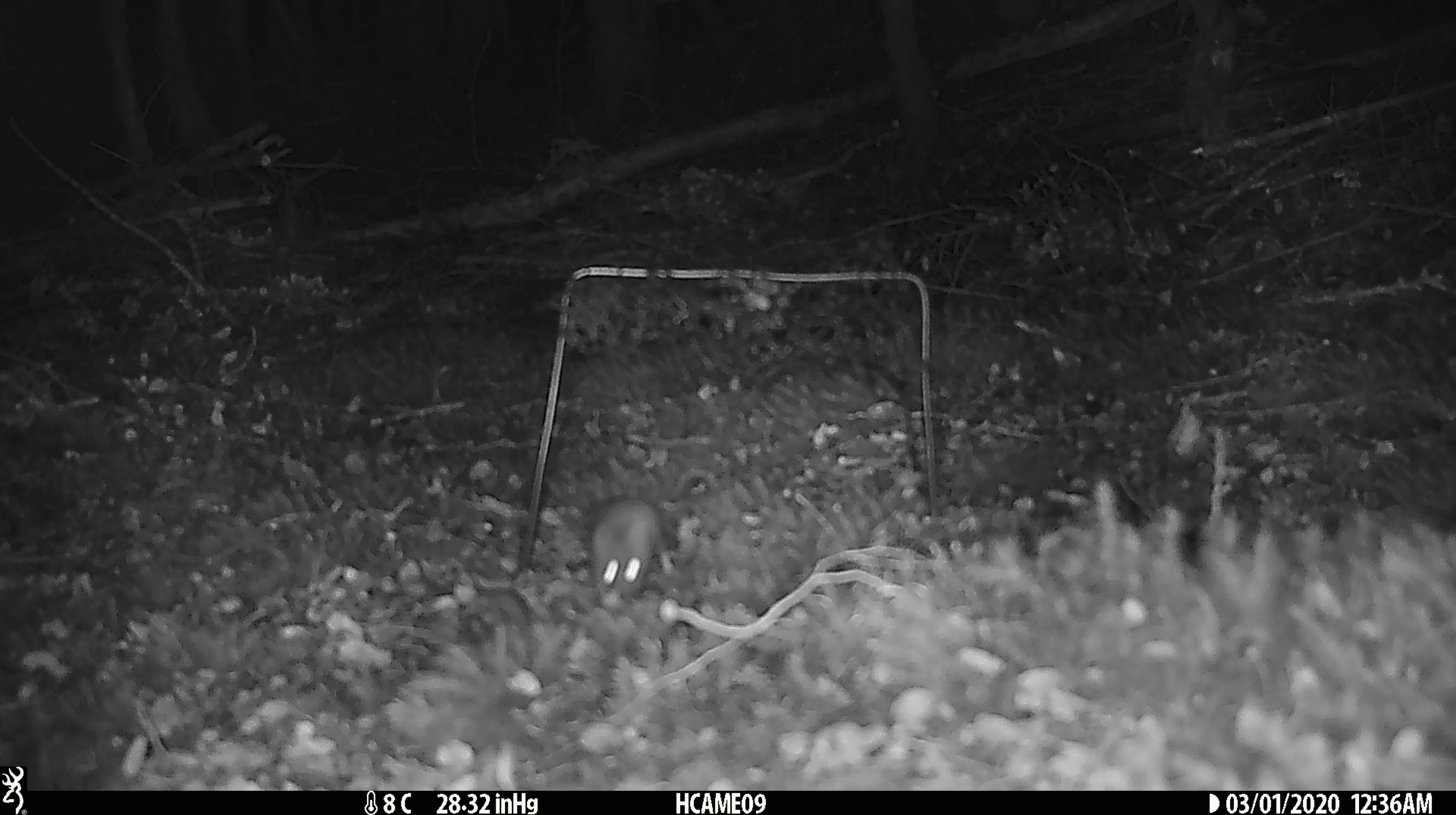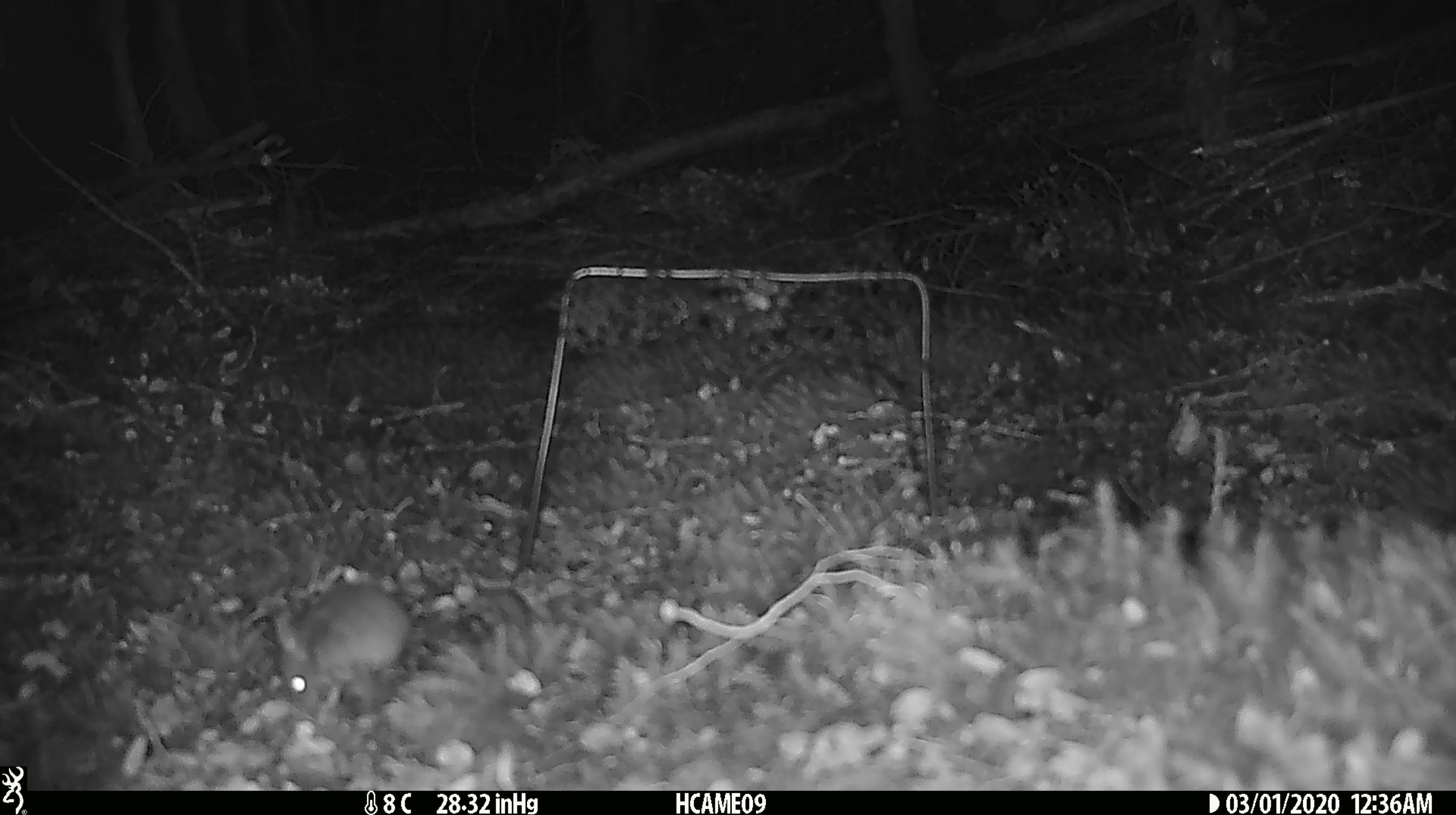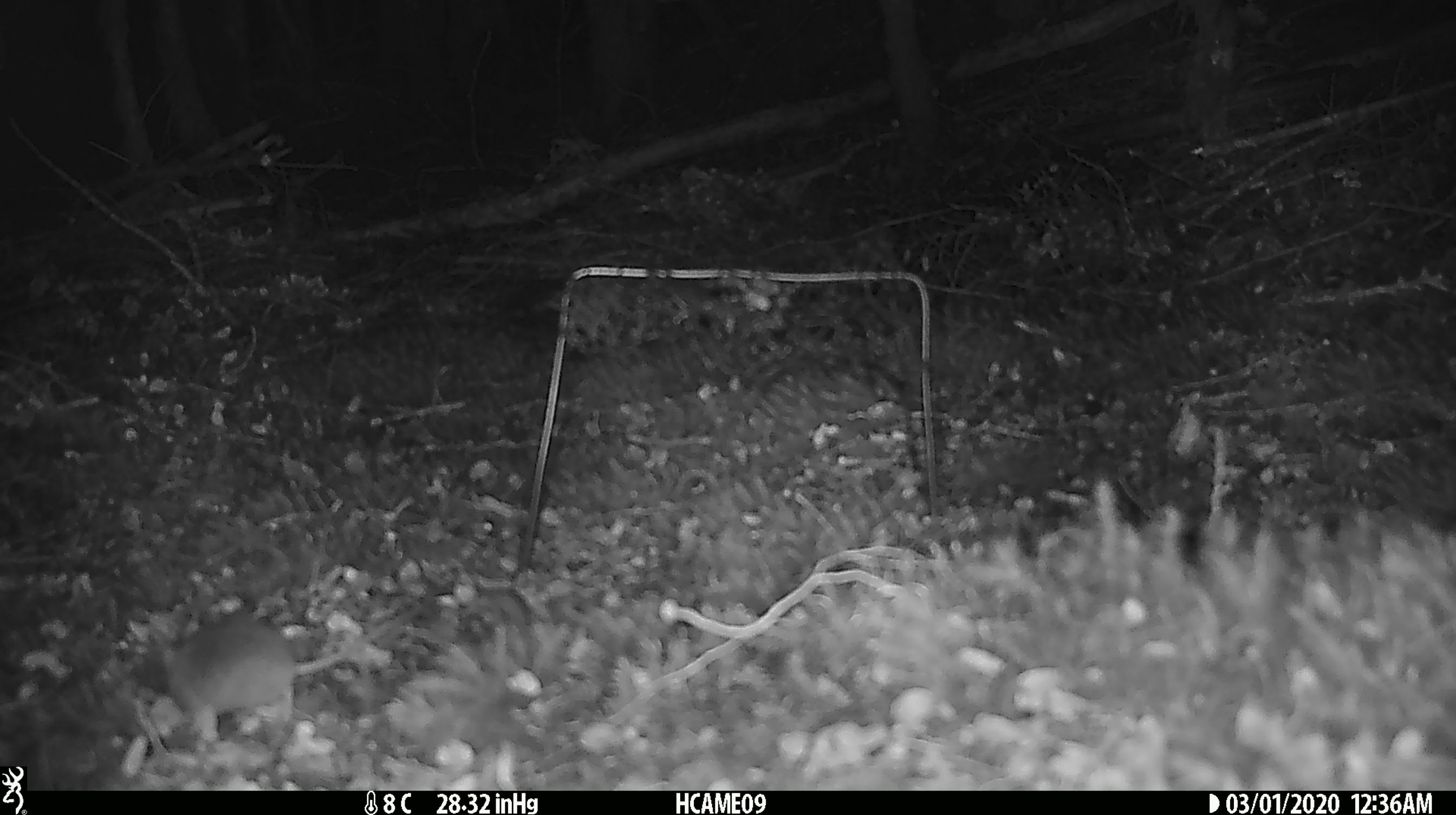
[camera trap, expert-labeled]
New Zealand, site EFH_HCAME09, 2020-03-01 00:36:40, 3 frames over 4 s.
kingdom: Animalia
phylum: Chordata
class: Mammalia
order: Rodentia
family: Muridae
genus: Mus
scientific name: Mus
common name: mouse